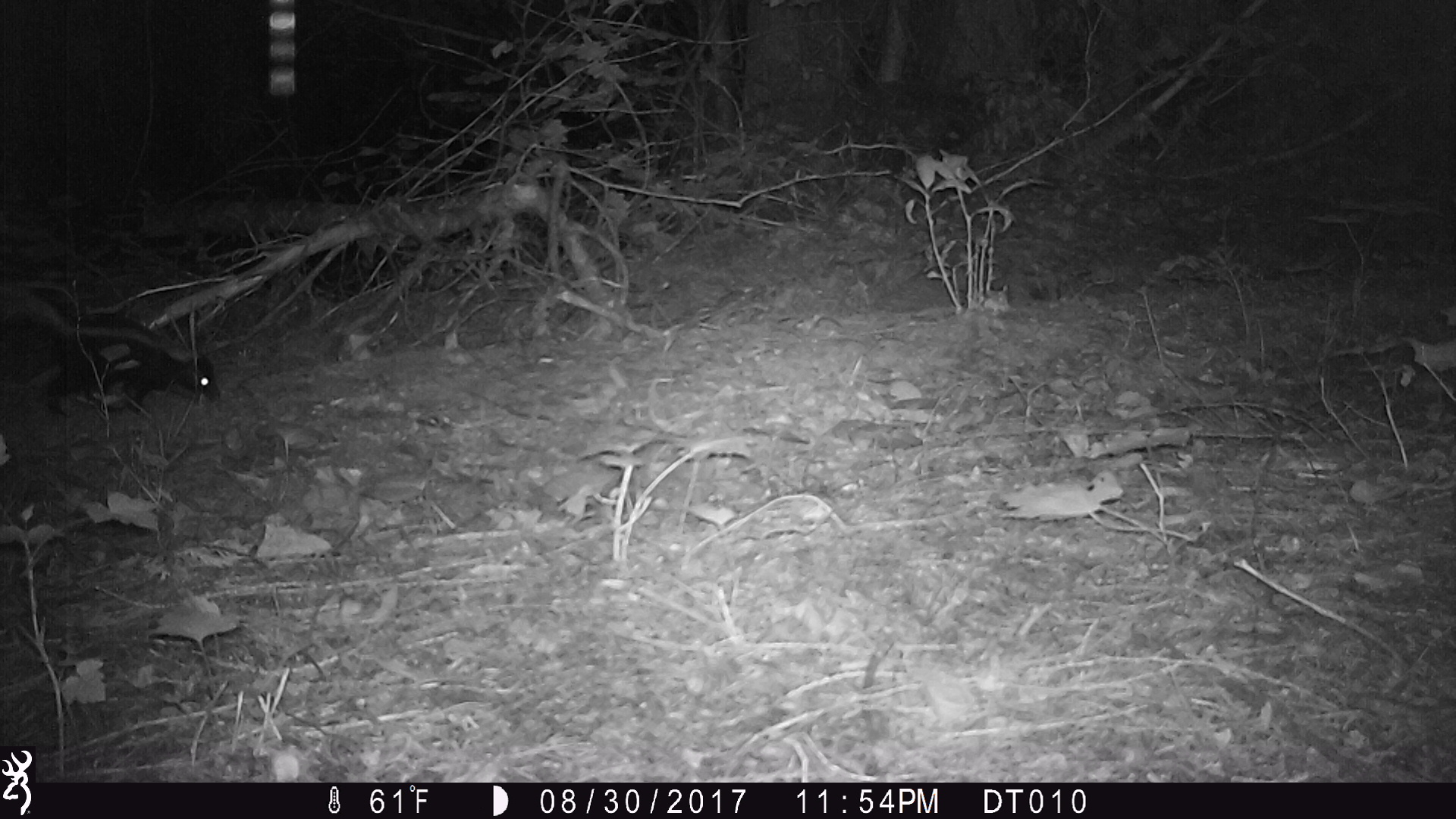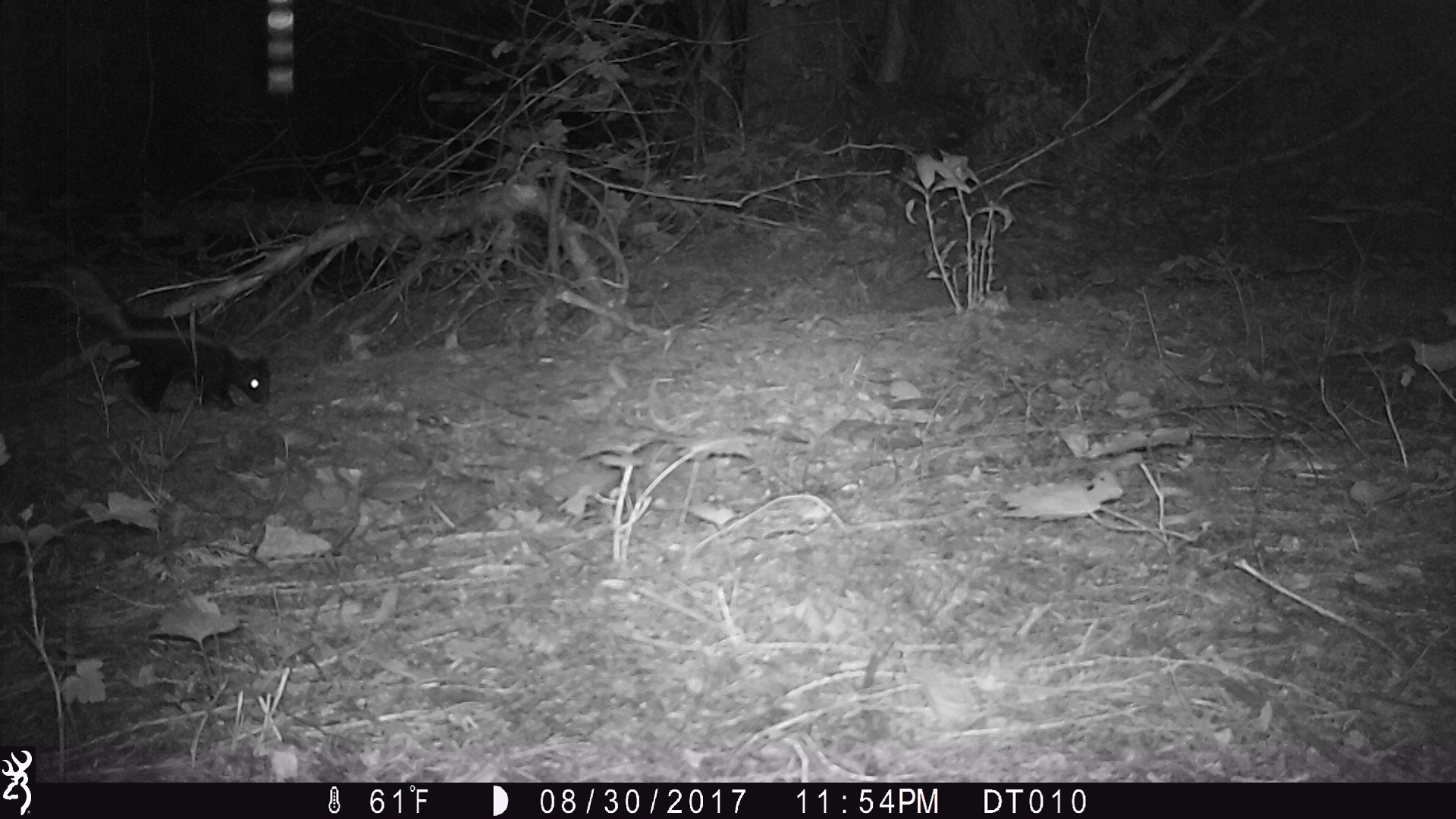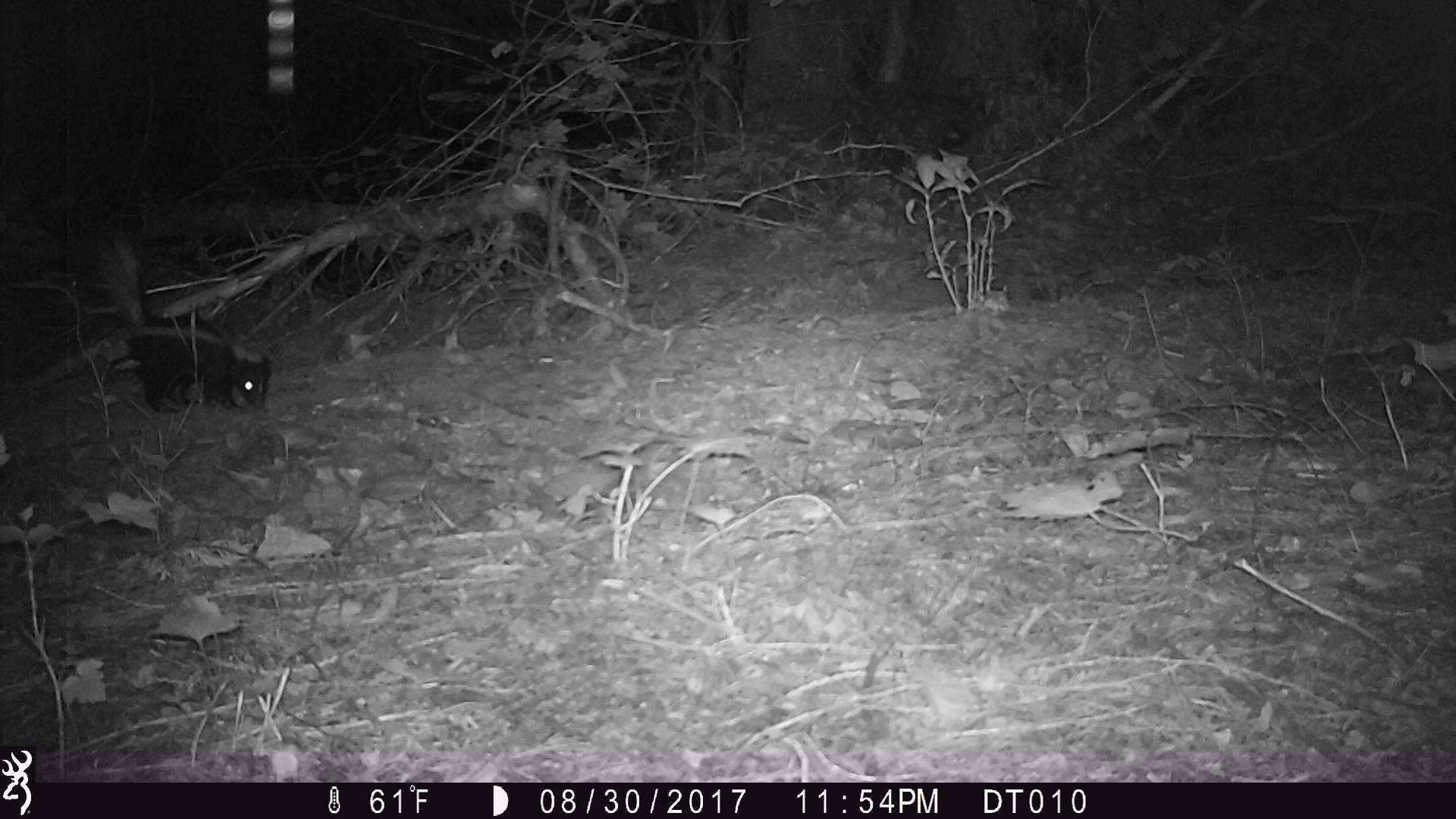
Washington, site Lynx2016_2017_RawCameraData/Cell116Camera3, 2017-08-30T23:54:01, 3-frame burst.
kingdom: Animalia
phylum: Chordata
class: Mammalia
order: Carnivora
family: Mephitidae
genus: Mephitis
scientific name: Mephitis mephitis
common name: striped skunk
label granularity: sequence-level